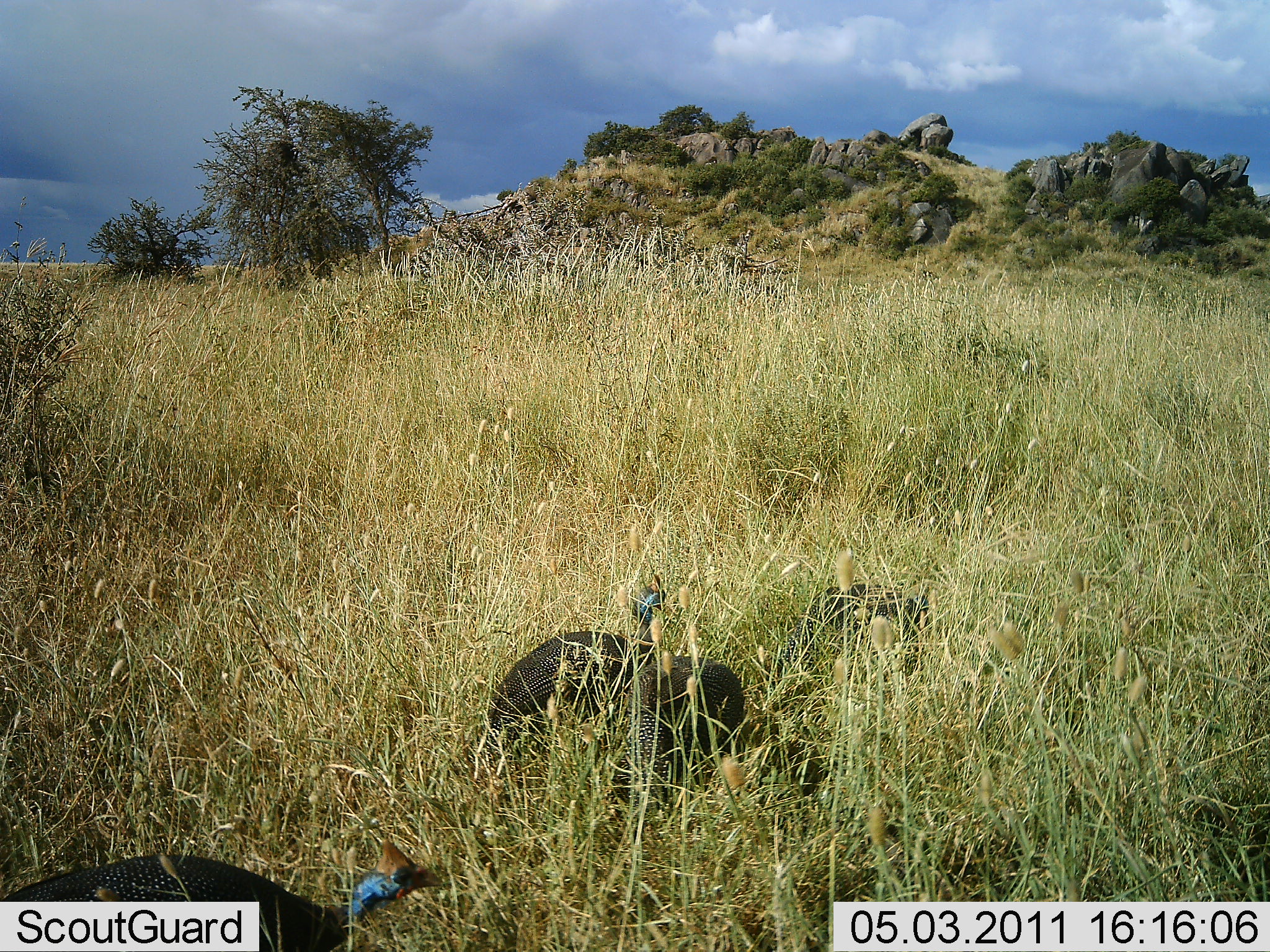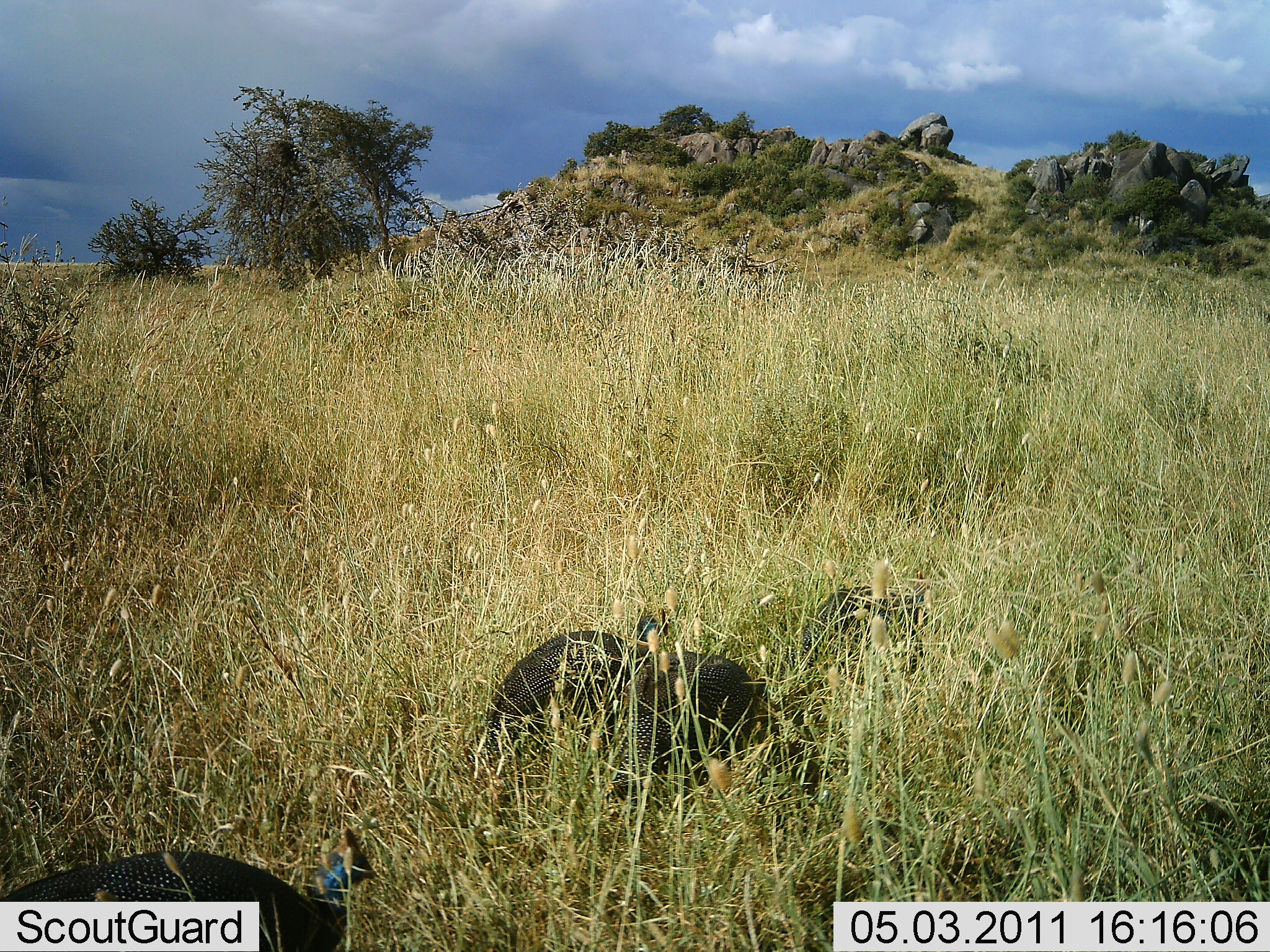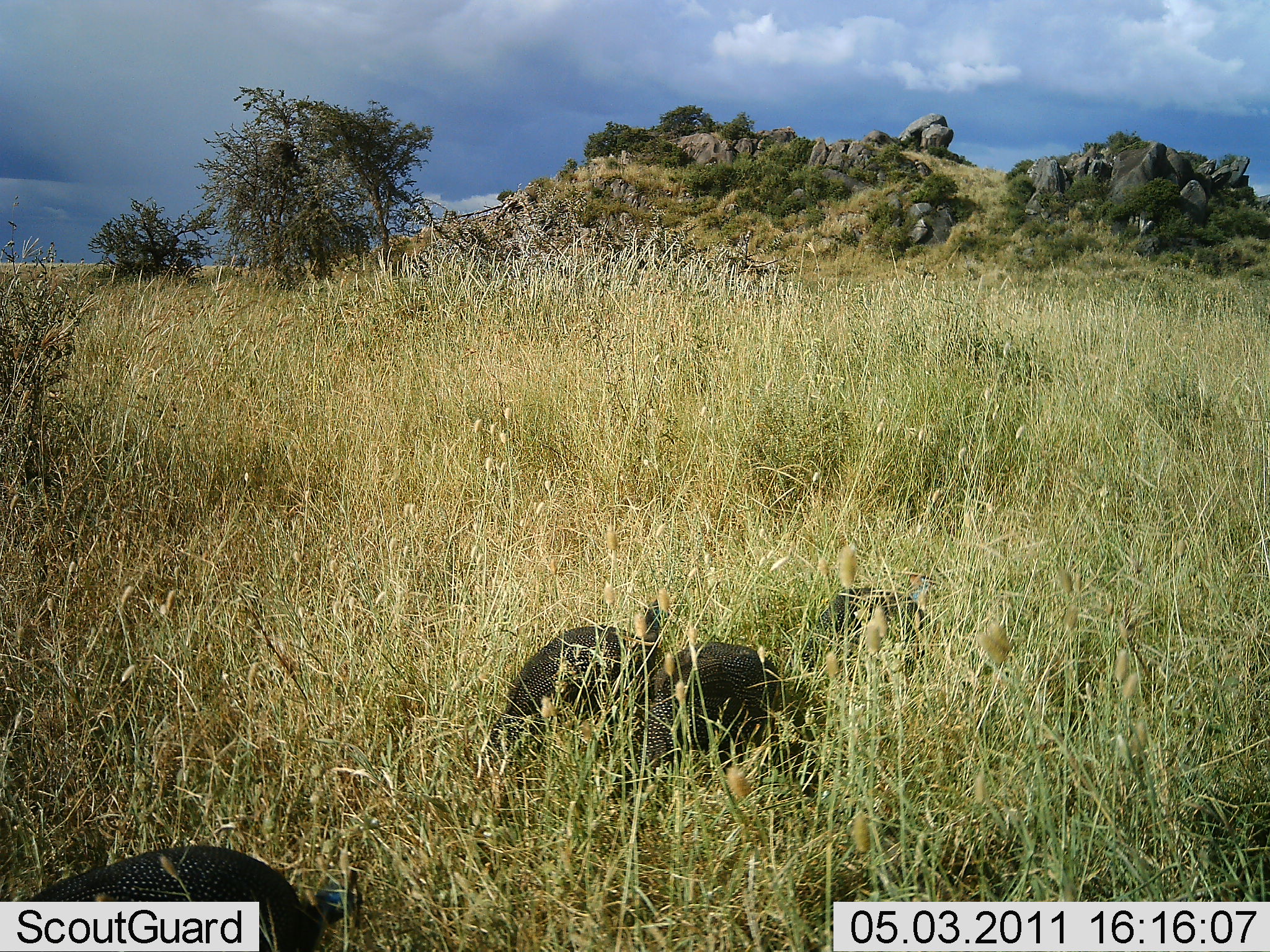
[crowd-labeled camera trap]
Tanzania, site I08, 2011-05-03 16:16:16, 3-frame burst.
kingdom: Animalia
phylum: Chordata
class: Aves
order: Galliformes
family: Numididae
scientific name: Numididae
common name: guinea fowl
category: guineafowl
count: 4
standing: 30%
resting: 10%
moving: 40%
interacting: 0%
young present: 0%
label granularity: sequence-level